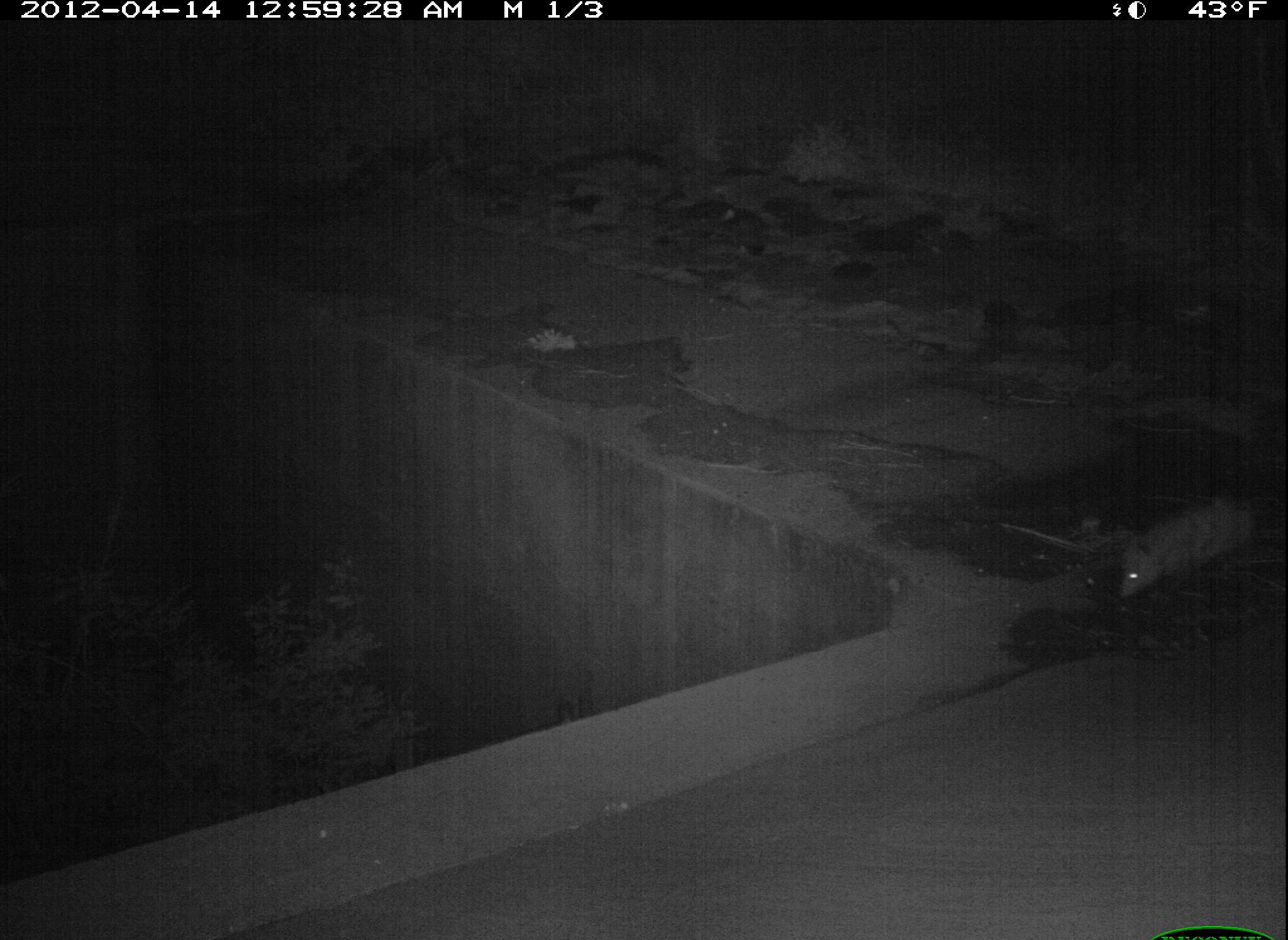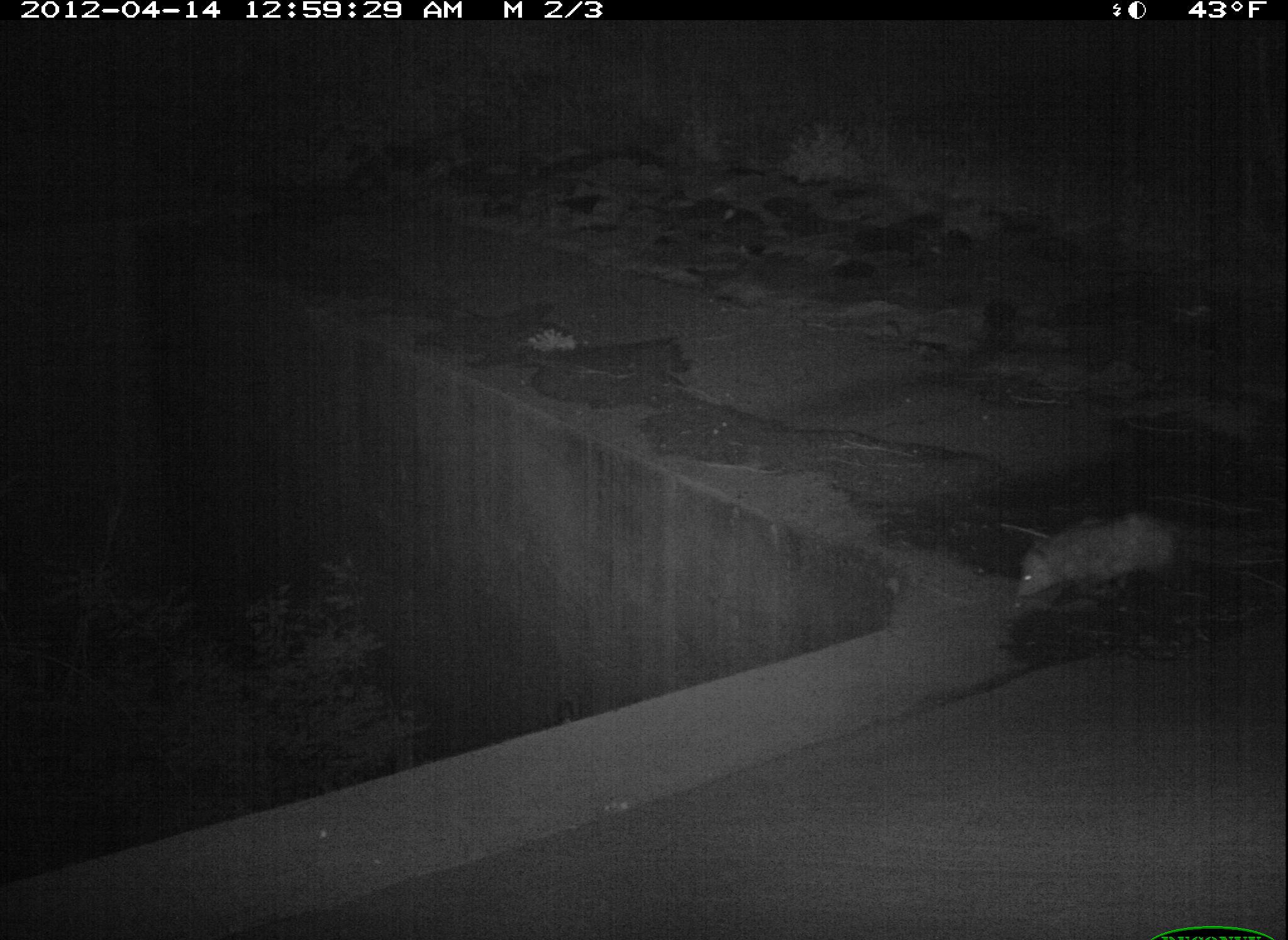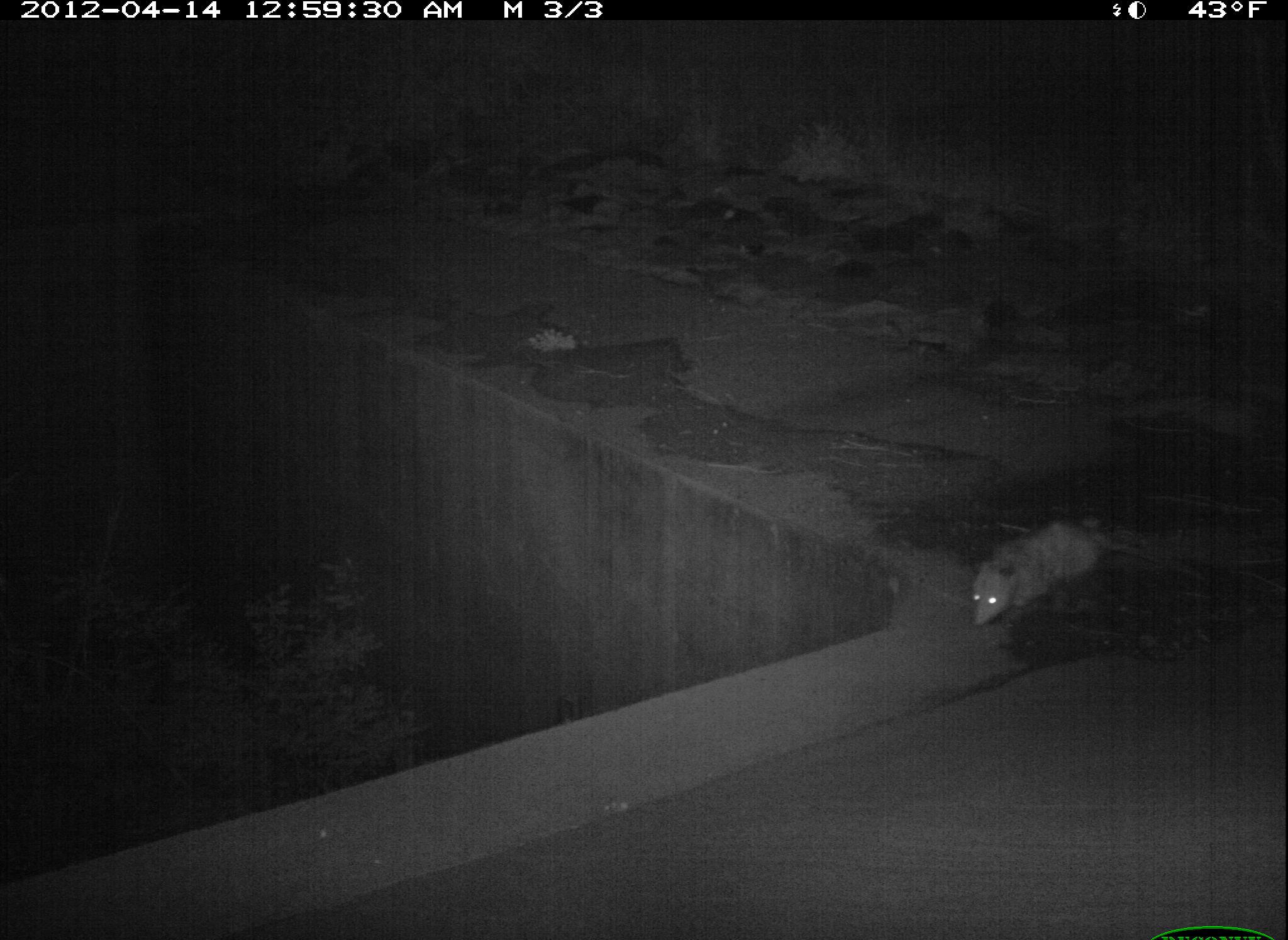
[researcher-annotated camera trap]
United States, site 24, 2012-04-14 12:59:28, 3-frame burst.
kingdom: Animalia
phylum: Chordata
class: Mammalia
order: Didelphimorphia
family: Didelphidae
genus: Didelphis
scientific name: Didelphis virginiana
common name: virginia opossum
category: opossum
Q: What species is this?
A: Opossum (virginia opossum) (Didelphis virginiana).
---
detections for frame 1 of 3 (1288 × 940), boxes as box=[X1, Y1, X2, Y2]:
opossum: box=[1117, 496, 1284, 608]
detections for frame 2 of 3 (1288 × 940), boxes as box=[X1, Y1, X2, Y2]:
opossum: box=[1013, 508, 1288, 607]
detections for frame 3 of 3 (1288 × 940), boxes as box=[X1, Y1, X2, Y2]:
opossum: box=[970, 517, 1206, 628]